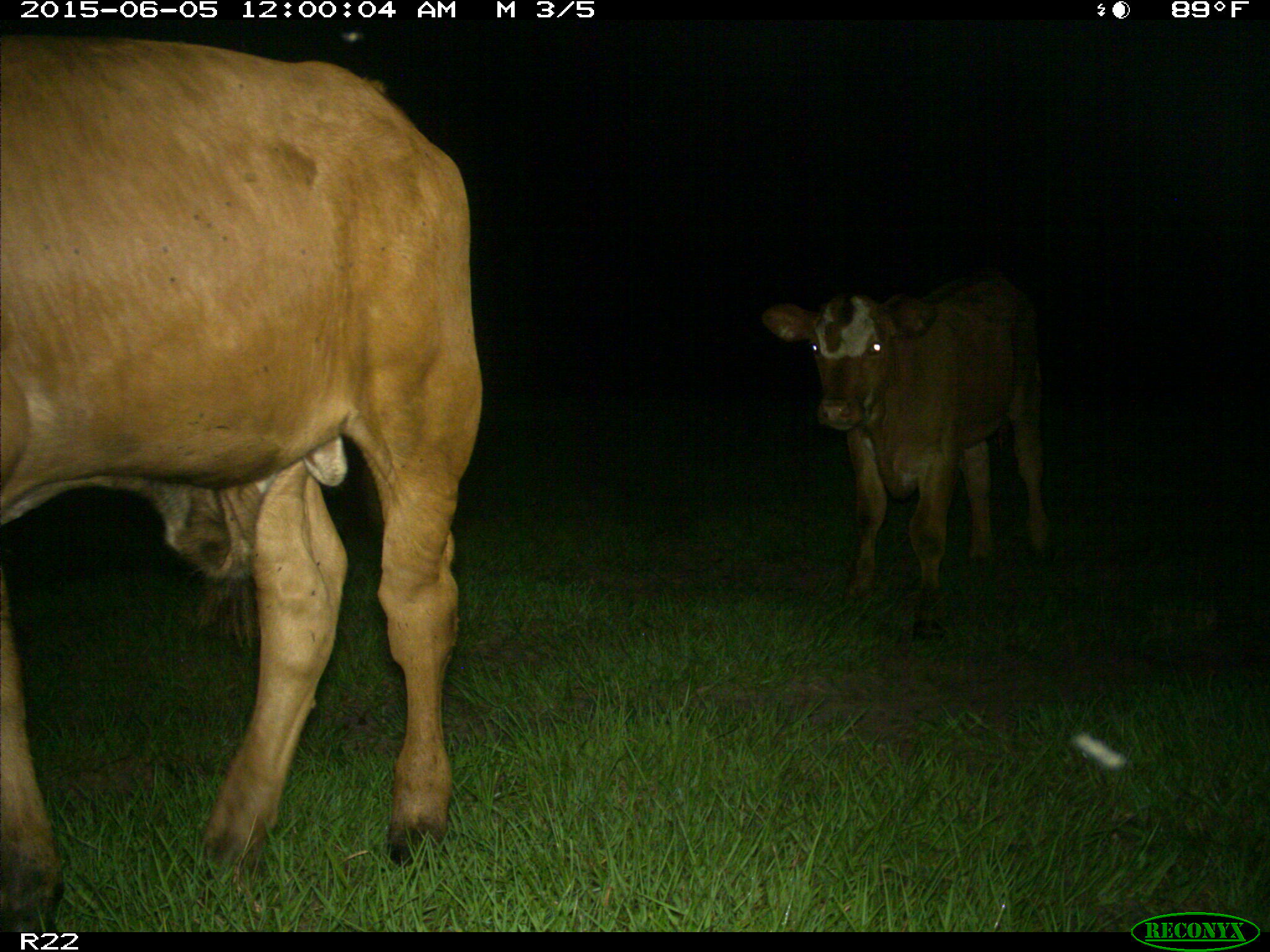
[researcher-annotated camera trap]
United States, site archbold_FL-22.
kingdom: Animalia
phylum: Chordata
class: Mammalia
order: Artiodactyla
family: Bovidae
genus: Bos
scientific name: Bos taurus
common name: domestic cow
Bos taurus (domestic cow).